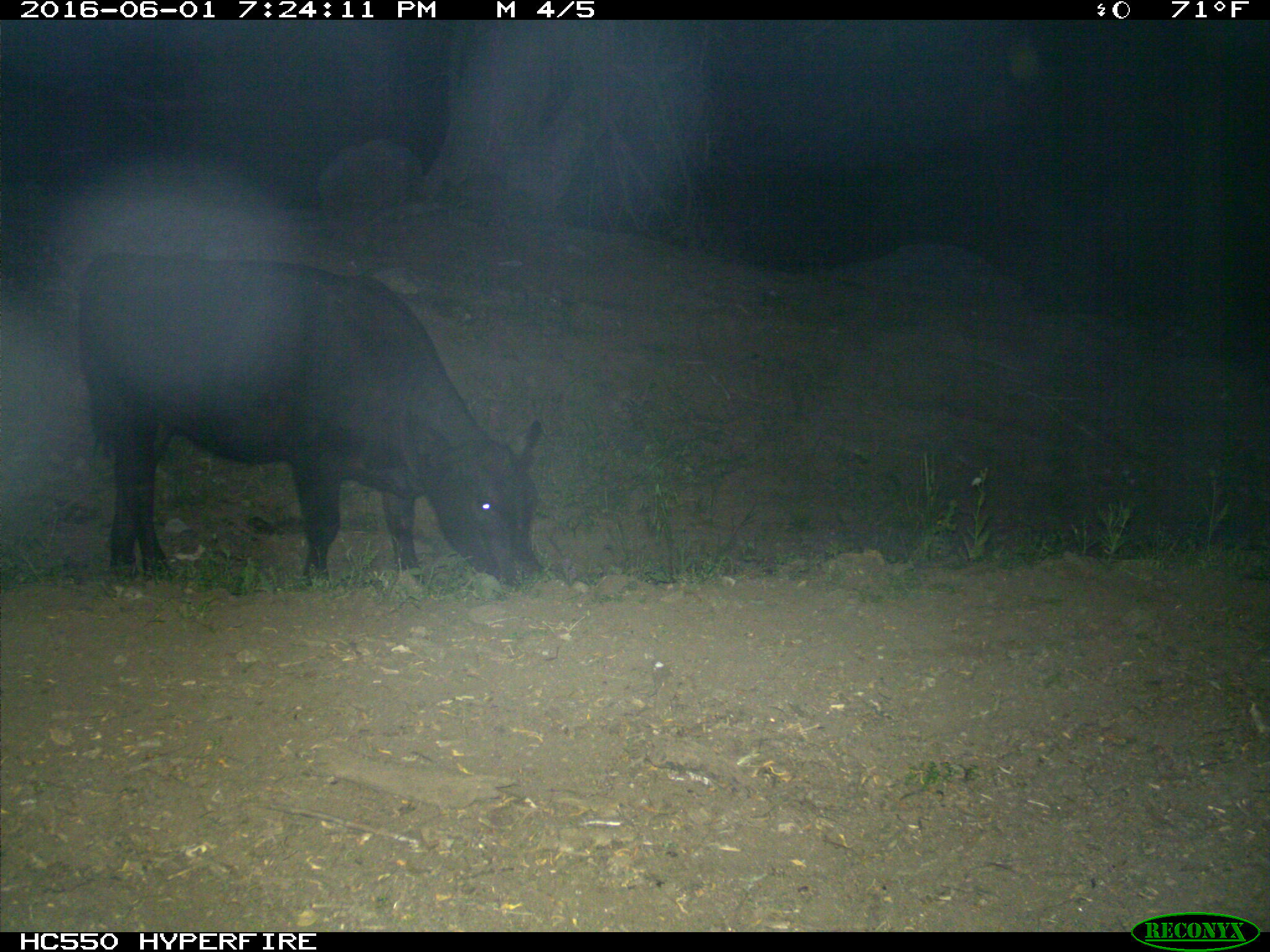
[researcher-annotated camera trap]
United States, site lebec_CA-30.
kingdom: Animalia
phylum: Chordata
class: Mammalia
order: Artiodactyla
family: Bovidae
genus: Bos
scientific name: Bos taurus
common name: domestic cow